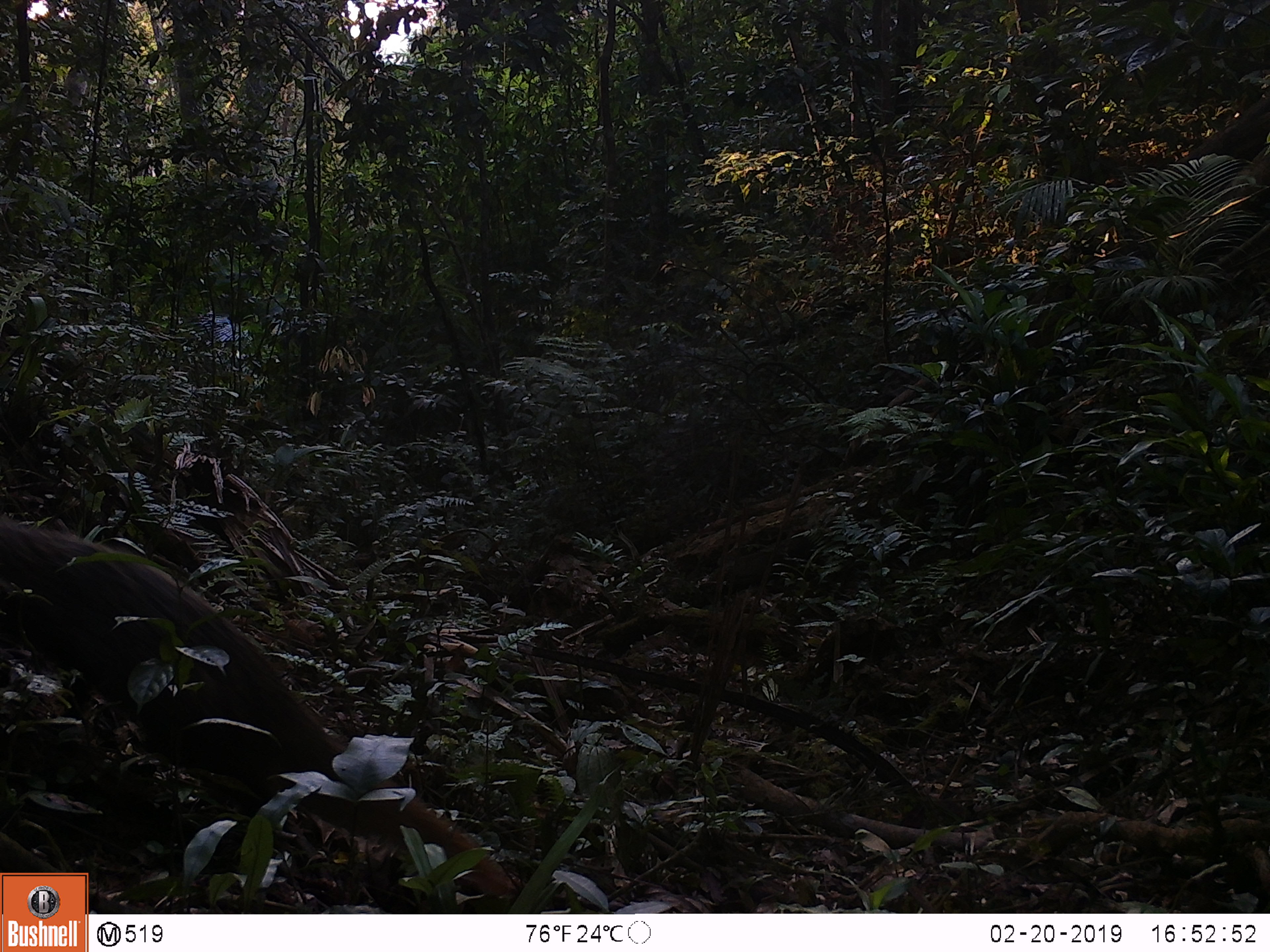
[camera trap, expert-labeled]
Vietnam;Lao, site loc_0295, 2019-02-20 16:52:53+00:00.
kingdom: Animalia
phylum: Chordata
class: Mammalia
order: Carnivora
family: Herpestidae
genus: Urva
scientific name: Urva urva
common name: crab-eating mongoose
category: crab eating mongoose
Crab eating mongoose (crab-eating mongoose) (Urva urva). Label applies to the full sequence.